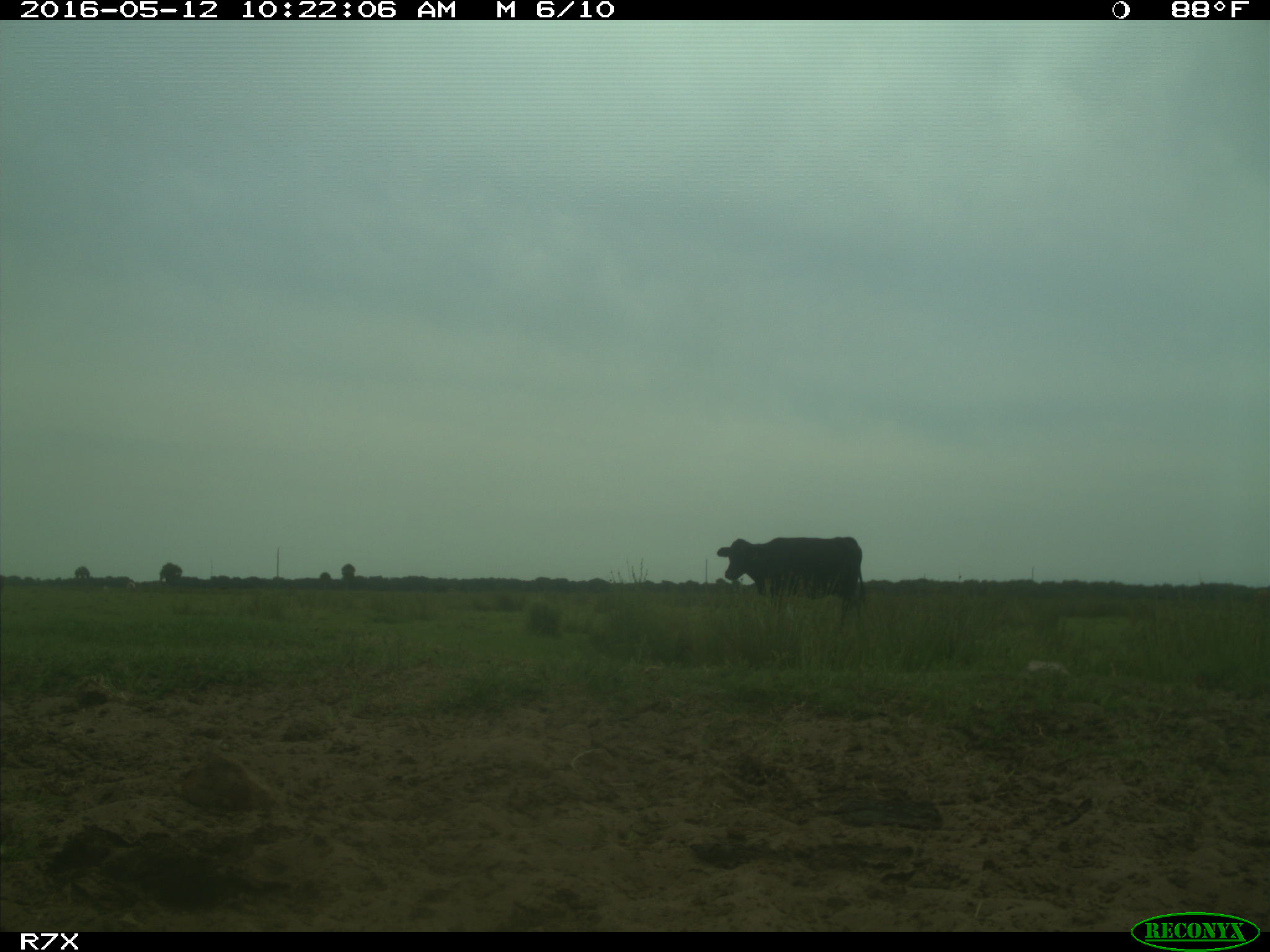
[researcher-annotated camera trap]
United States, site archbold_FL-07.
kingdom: Animalia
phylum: Chordata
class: Mammalia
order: Artiodactyla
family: Bovidae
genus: Bos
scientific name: Bos taurus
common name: domestic cow